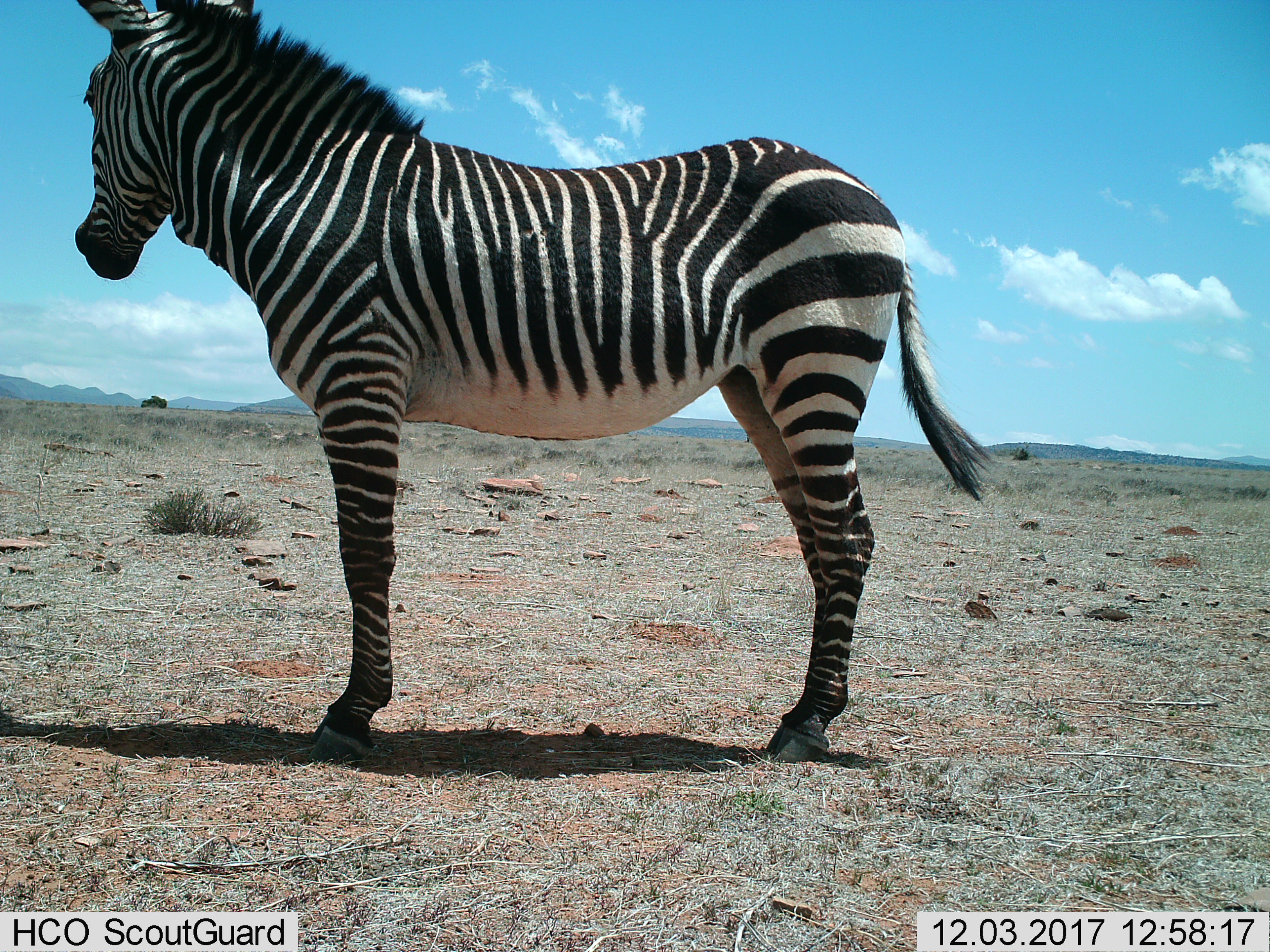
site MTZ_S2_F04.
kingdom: Animalia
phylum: Chordata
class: Mammalia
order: Perissodactyla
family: Equidae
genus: Equus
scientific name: Equus zebra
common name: mountain zebra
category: zebramountain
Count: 1.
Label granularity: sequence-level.